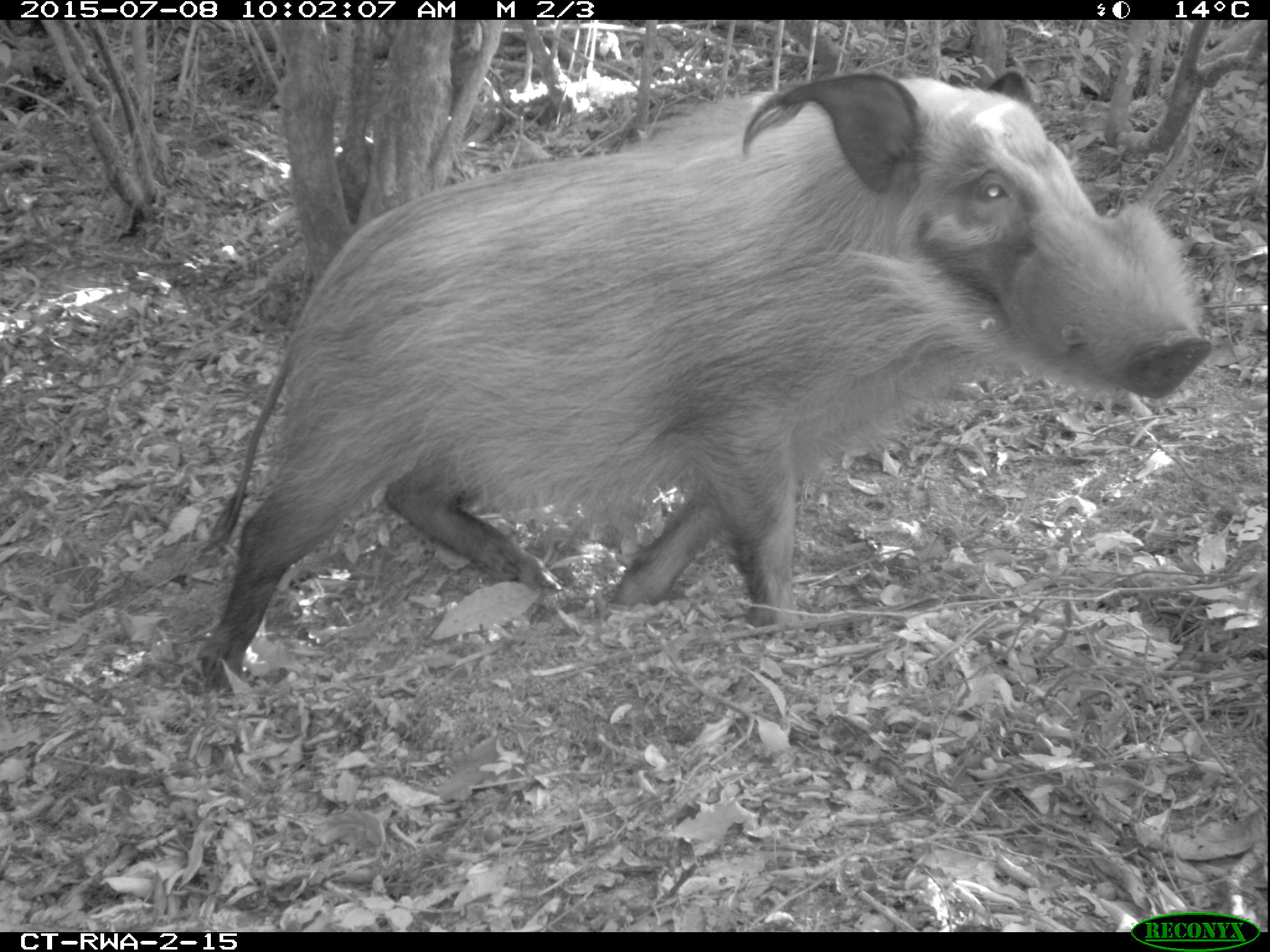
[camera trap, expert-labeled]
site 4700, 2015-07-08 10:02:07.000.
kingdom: Animalia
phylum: Chordata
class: Mammalia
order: Artiodactyla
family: Suidae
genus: Potamochoerus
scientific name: Potamochoerus larvatus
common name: bushpig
Potamochoerus larvatus (bushpig), count 1.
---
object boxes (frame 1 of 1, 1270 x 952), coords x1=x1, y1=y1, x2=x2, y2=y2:
potamochoerus larvatus: x1=180, y1=61, x2=1213, y2=698